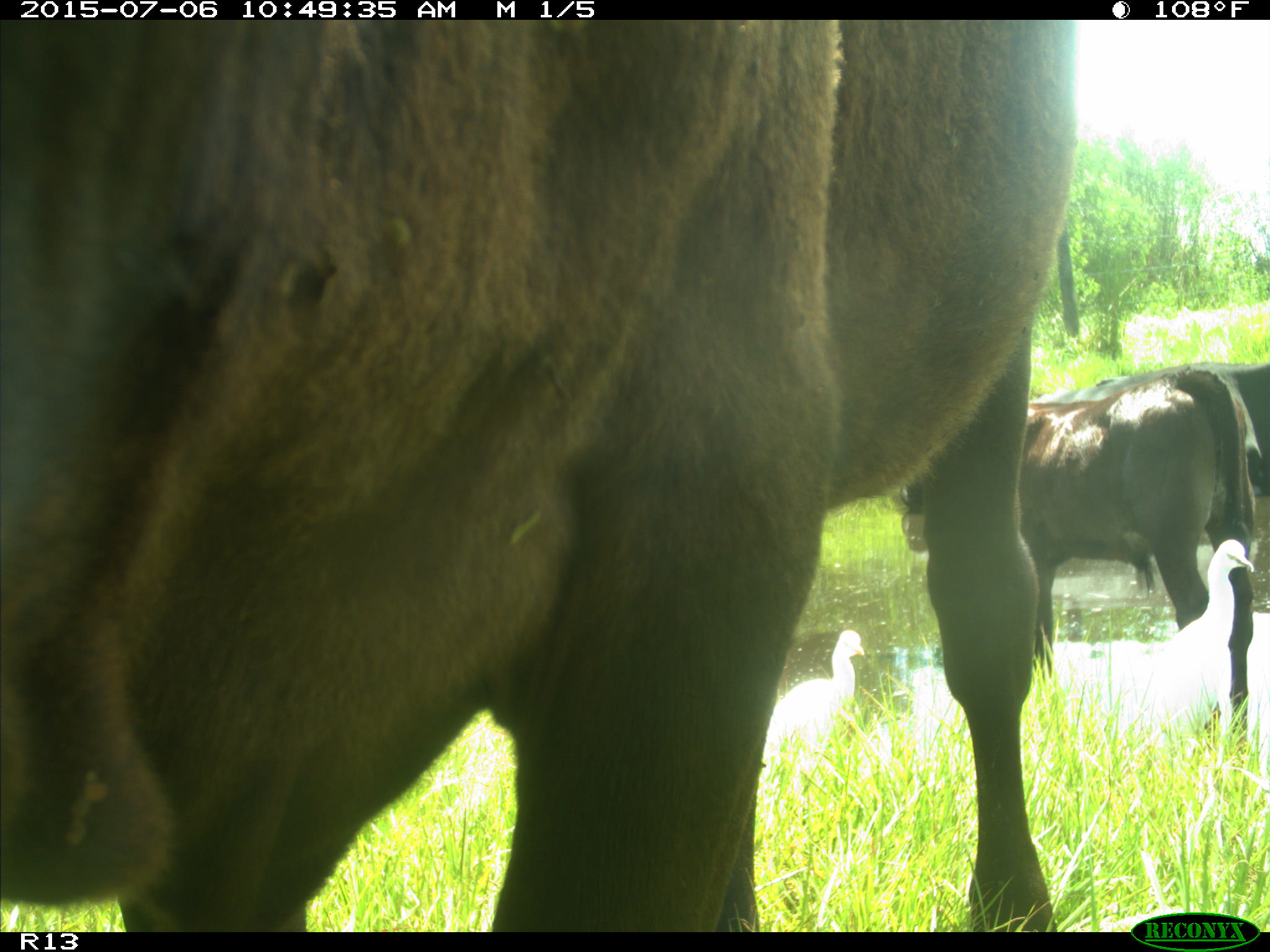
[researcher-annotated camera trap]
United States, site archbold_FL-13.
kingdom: Animalia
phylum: Chordata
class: Mammalia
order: Artiodactyla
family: Bovidae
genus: Bos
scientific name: Bos taurus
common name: domestic cow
Bos taurus (domestic cow).